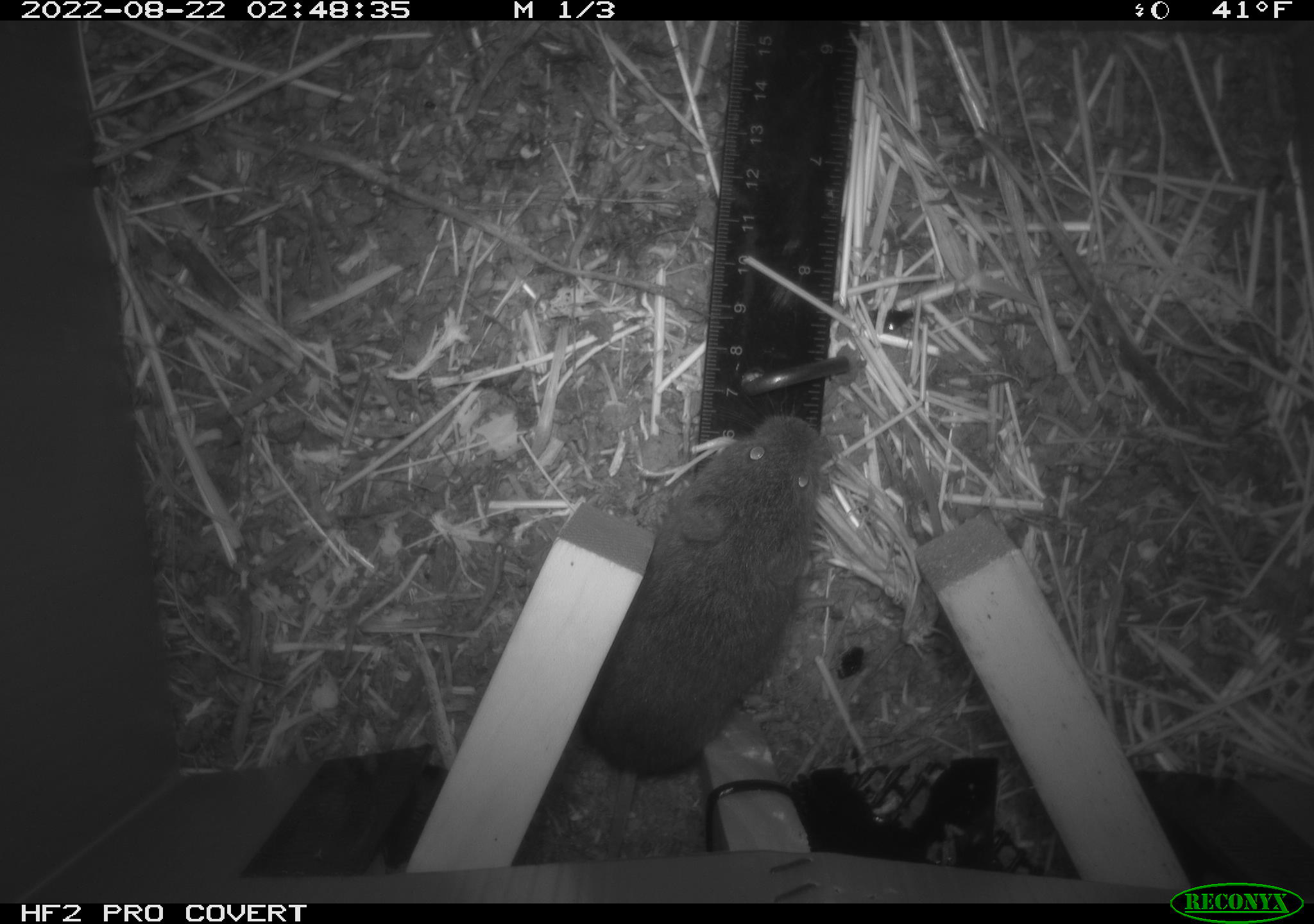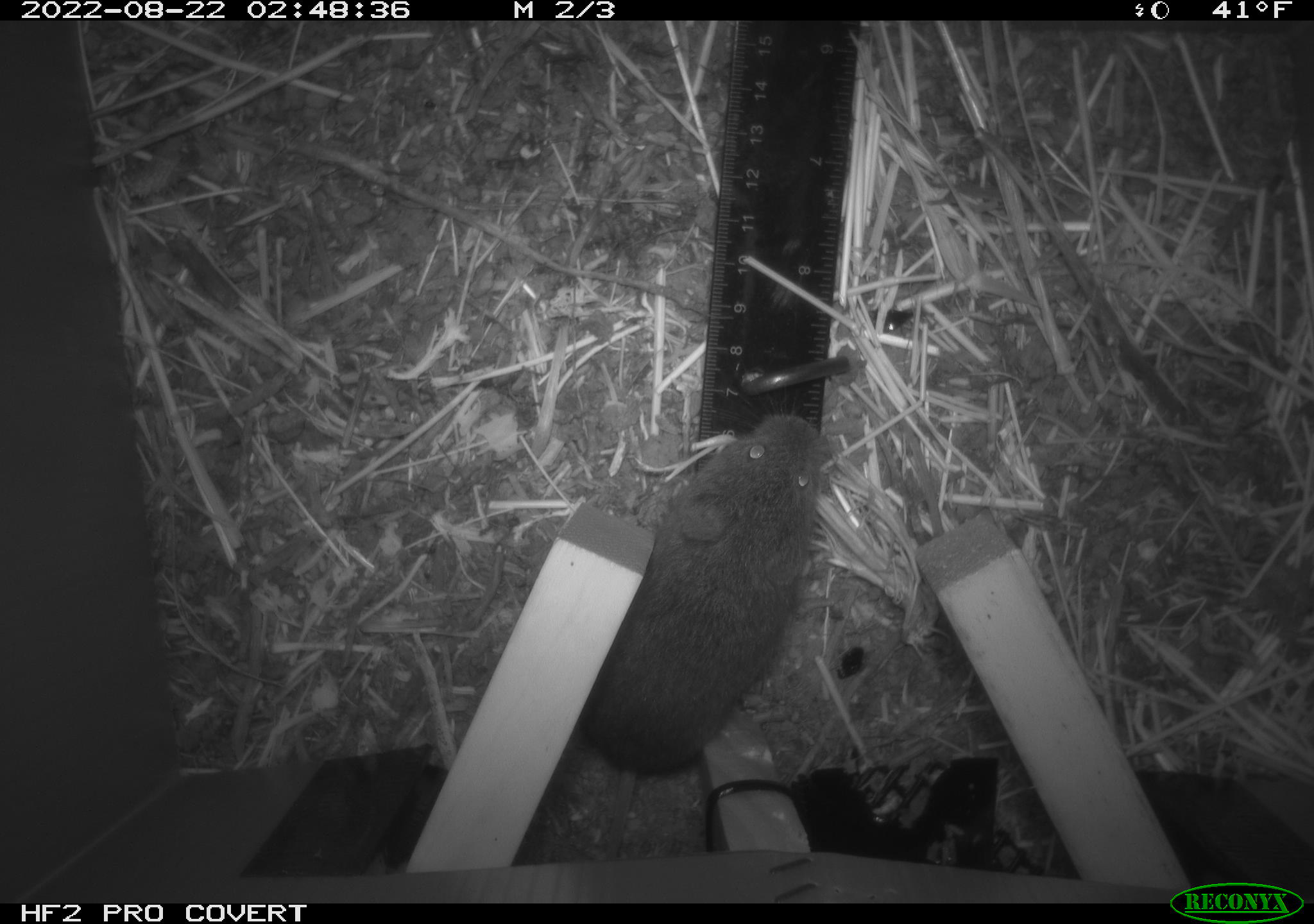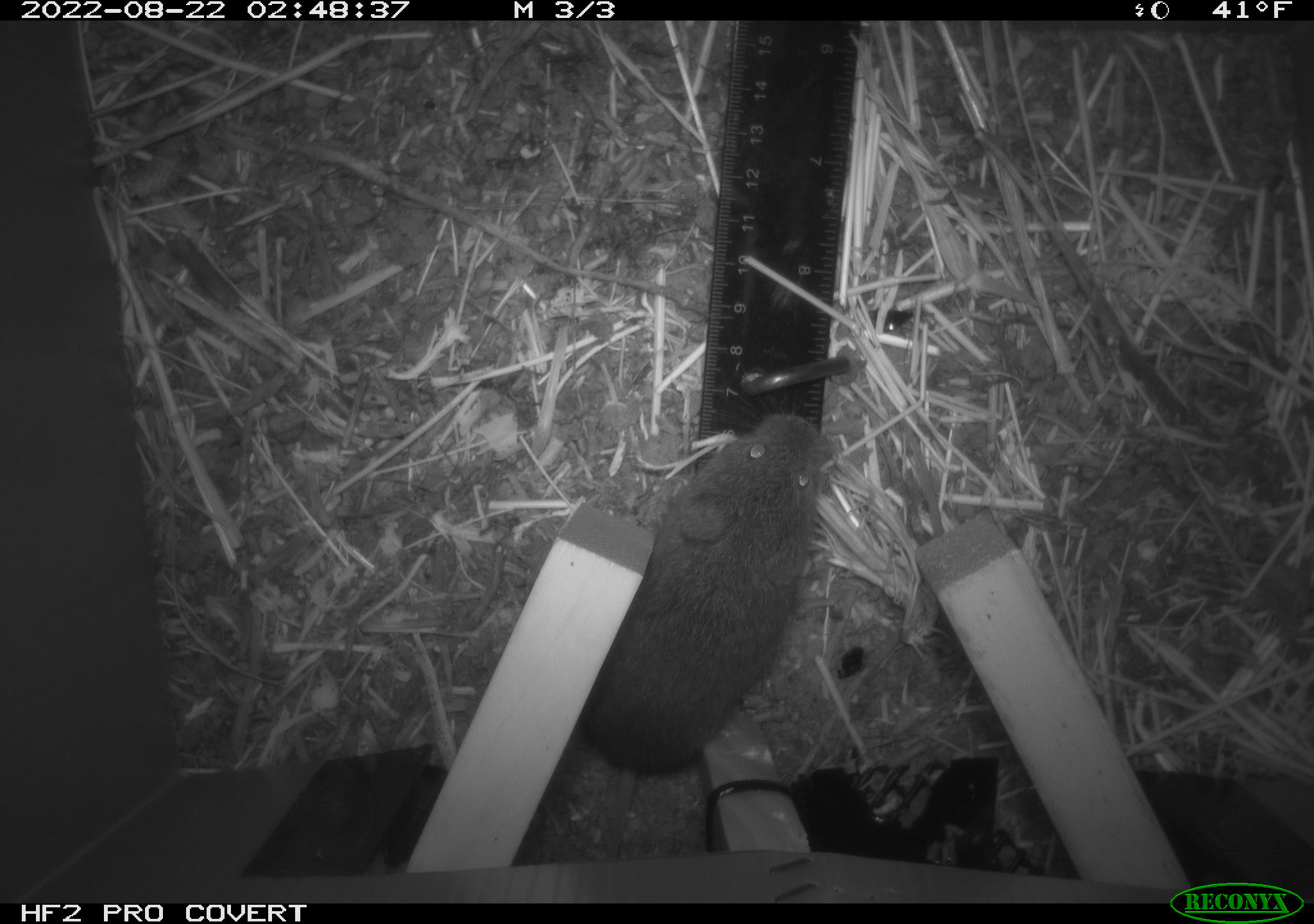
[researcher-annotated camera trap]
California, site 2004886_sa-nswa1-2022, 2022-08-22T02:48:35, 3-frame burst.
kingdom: Animalia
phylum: Chordata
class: Mammalia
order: Rodentia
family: Cricetidae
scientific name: Cricetidae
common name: hamsters, voles, lemmings, and allies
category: cricetidae family